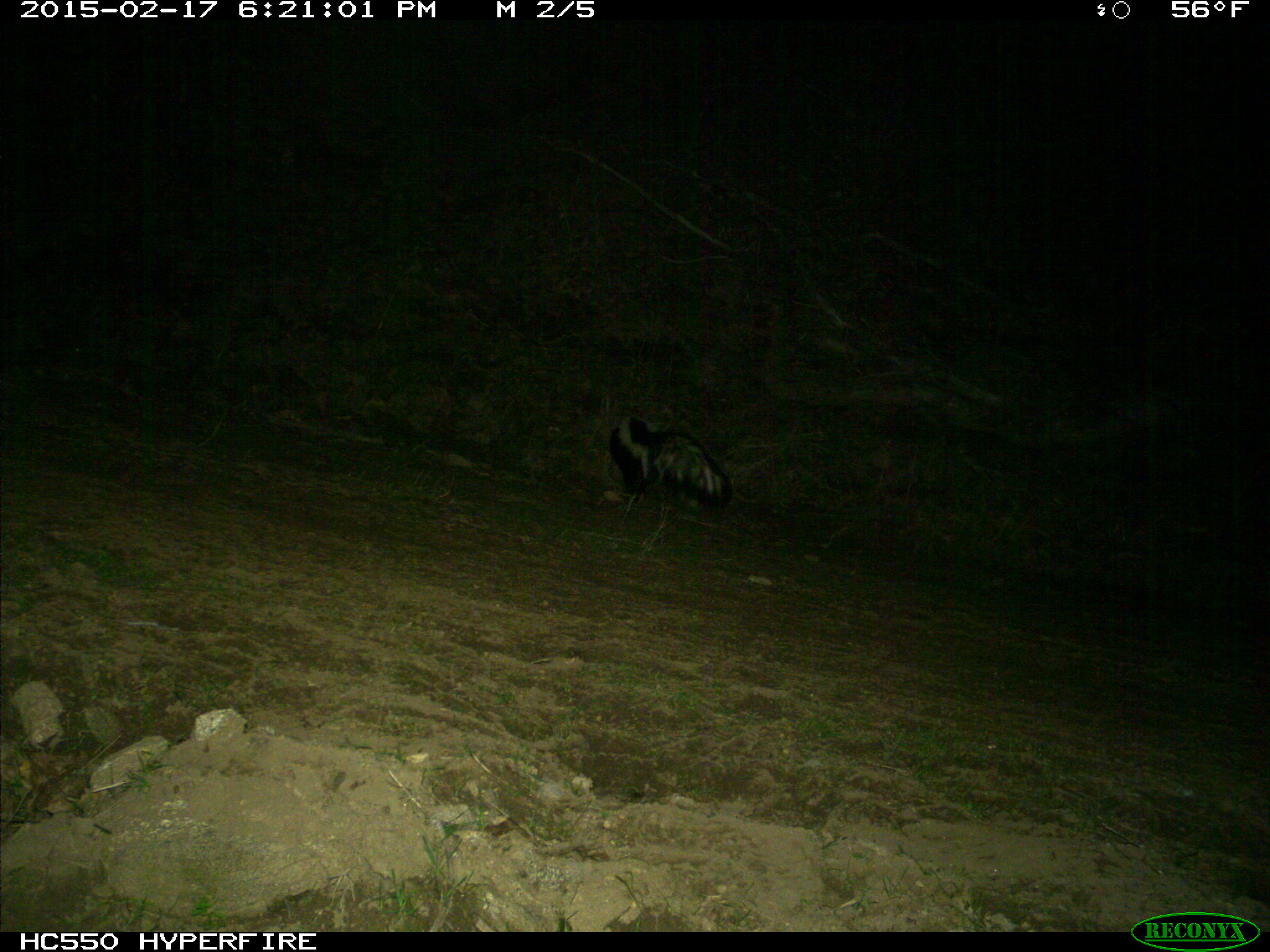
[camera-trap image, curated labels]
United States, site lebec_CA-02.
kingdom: Animalia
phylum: Chordata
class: Mammalia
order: Carnivora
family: Mephitidae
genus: Mephitis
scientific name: Mephitis mephitis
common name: striped skunk